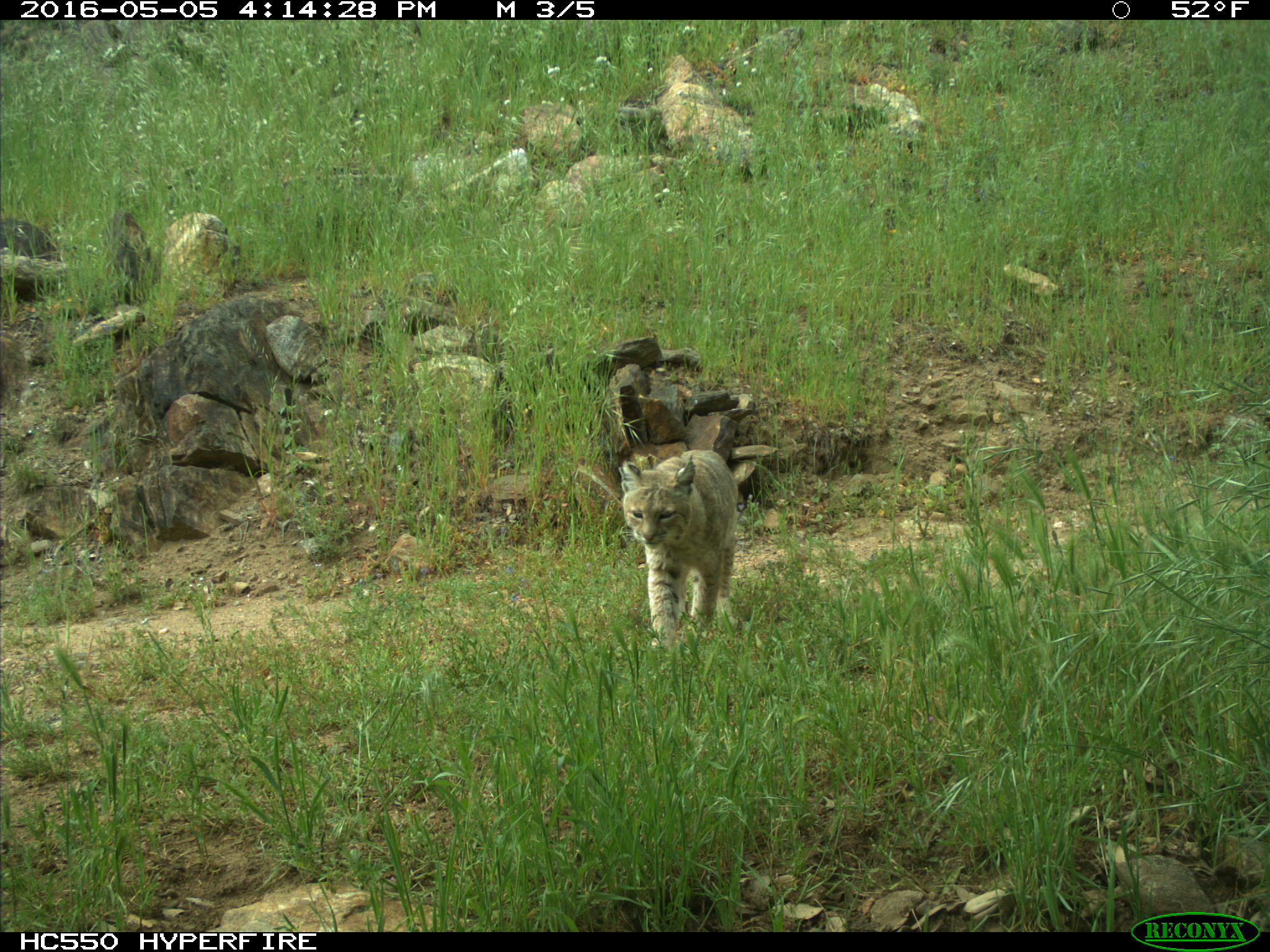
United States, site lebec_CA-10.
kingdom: Animalia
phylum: Chordata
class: Mammalia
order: Carnivora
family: Felidae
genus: Lynx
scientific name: Lynx rufus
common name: bobcat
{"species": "Lynx rufus (bobcat)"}